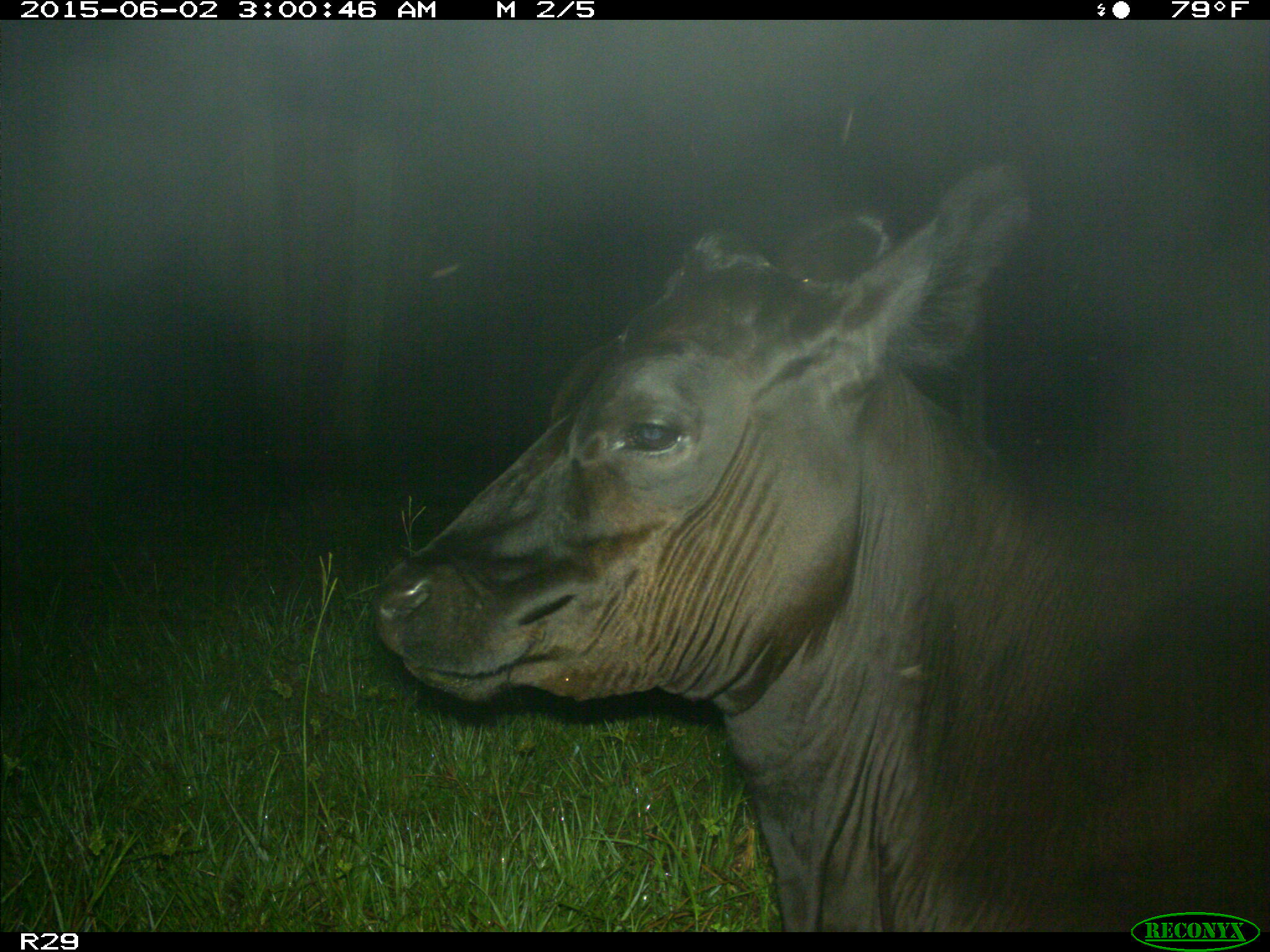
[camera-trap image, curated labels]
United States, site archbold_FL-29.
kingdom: Animalia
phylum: Chordata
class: Mammalia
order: Artiodactyla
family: Bovidae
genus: Bos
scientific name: Bos taurus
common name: domestic cow